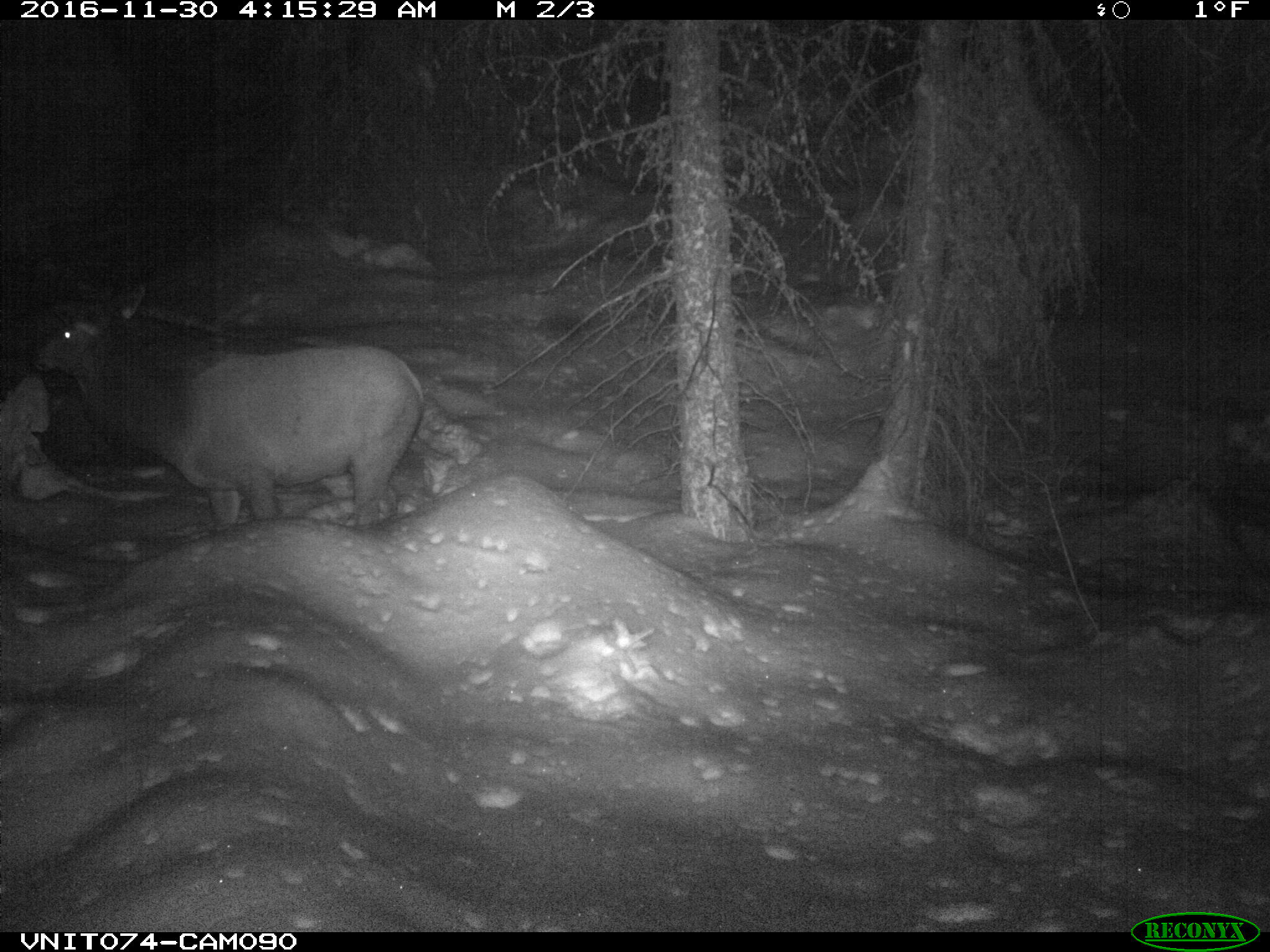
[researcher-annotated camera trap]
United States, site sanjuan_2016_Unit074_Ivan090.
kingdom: Animalia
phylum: Chordata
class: Mammalia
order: Artiodactyla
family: Cervidae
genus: Cervus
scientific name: Cervus elaphus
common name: red deer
Cervus elaphus (red deer).